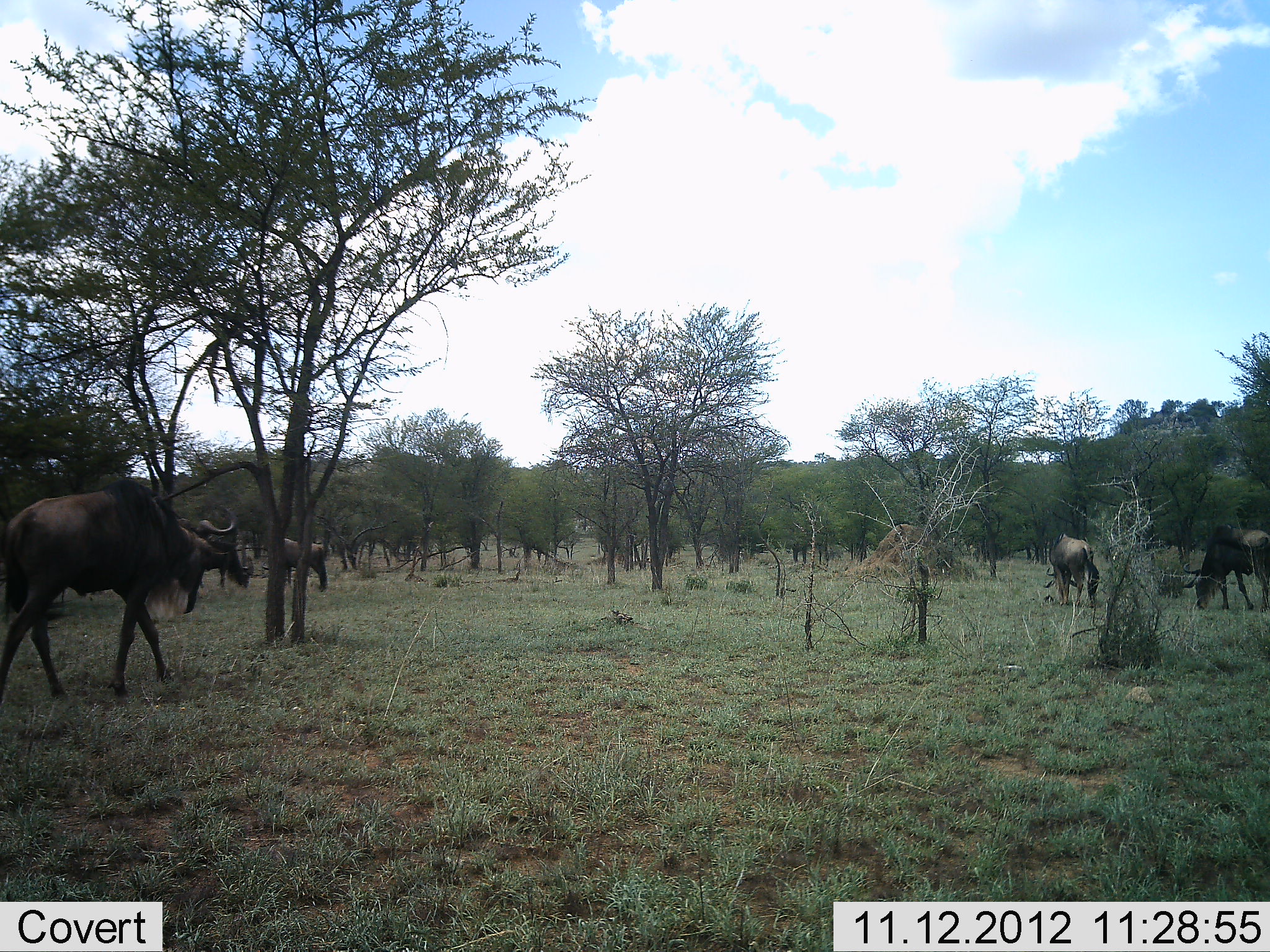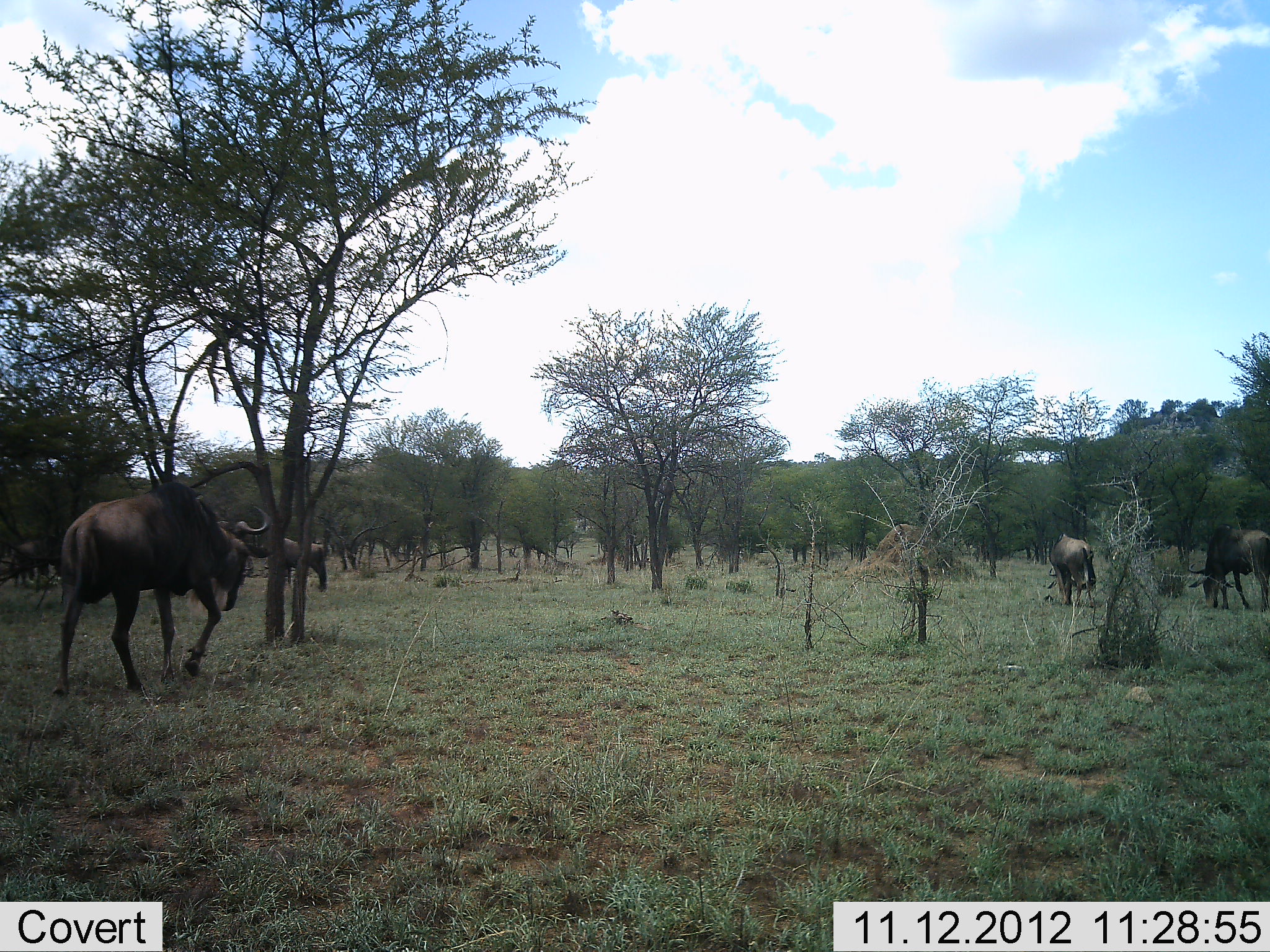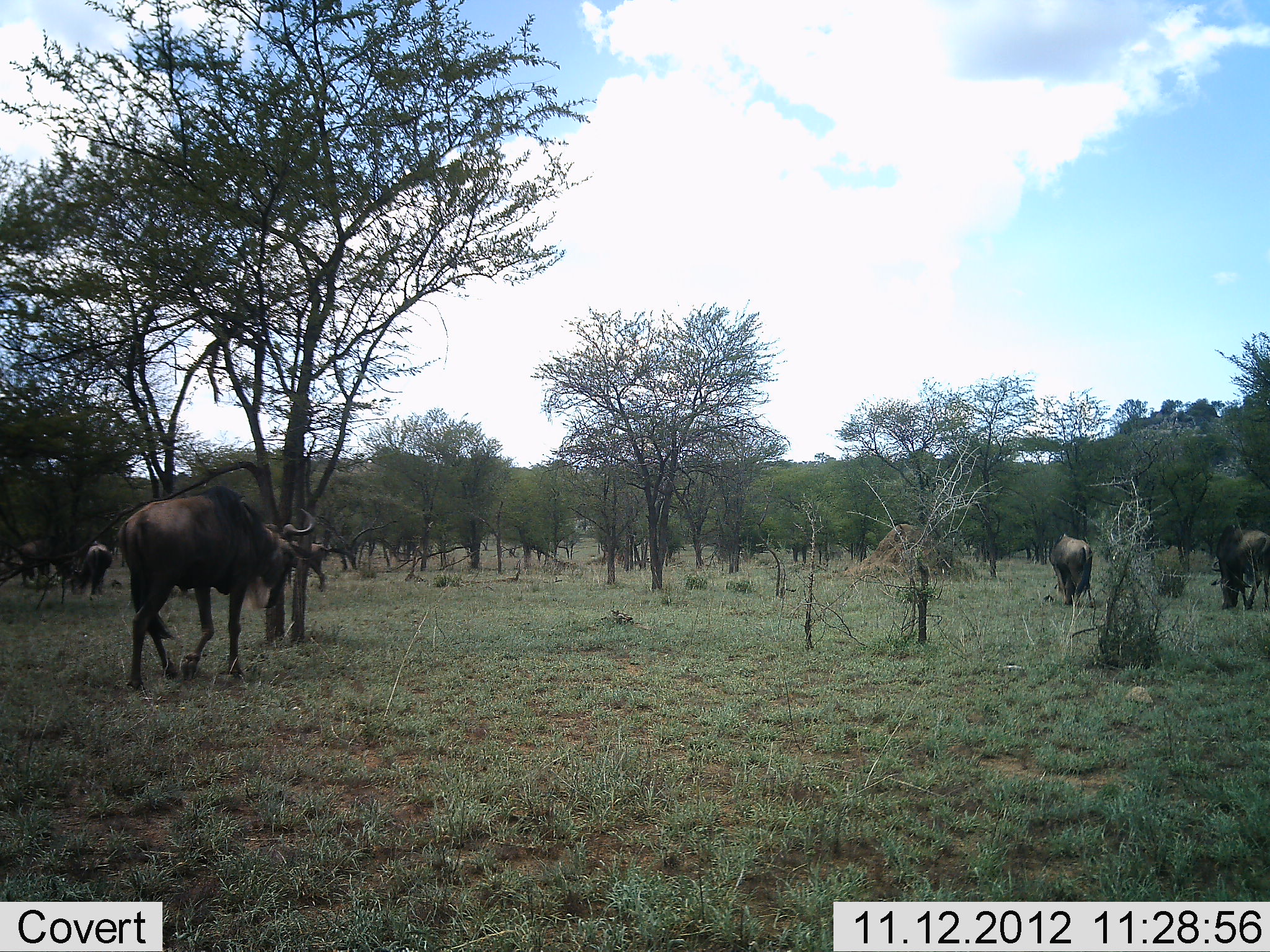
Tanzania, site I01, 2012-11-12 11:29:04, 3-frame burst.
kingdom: Animalia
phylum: Chordata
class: Mammalia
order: Artiodactyla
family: Bovidae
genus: Connochaetes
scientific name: Connochaetes taurinus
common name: blue wildebeest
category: wildebeest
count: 6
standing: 60%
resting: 0%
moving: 80%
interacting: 0%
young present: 0%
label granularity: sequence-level